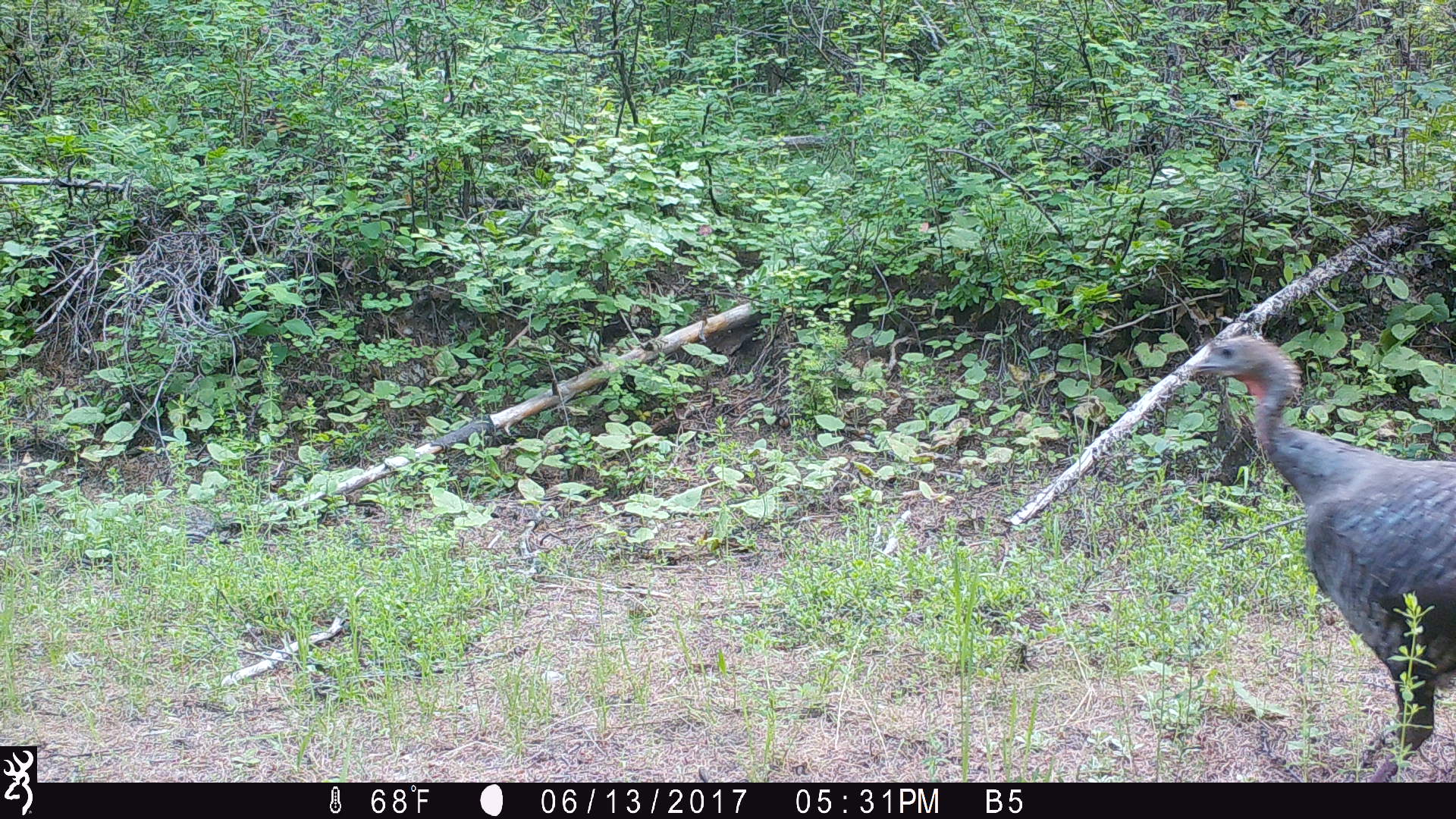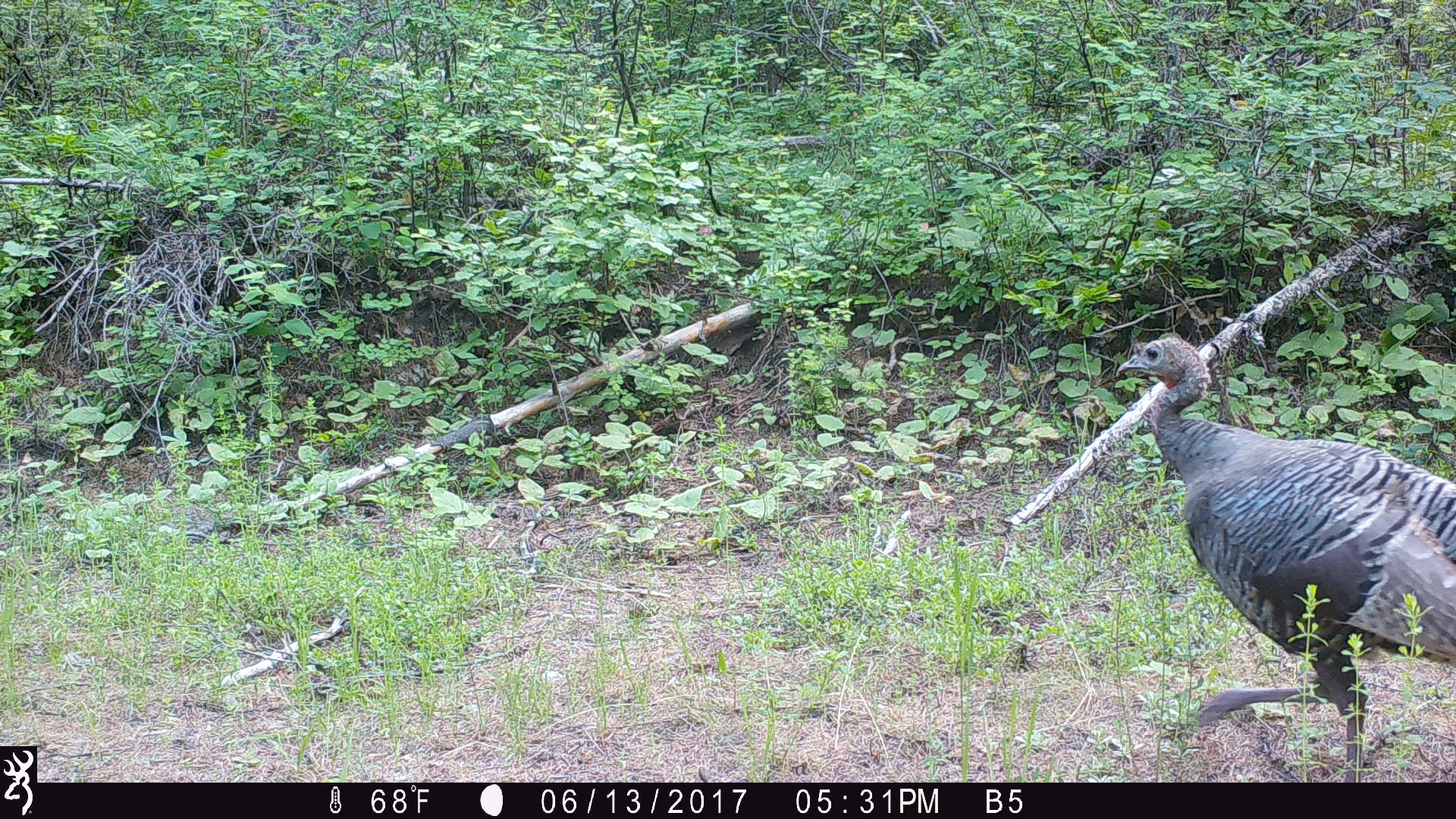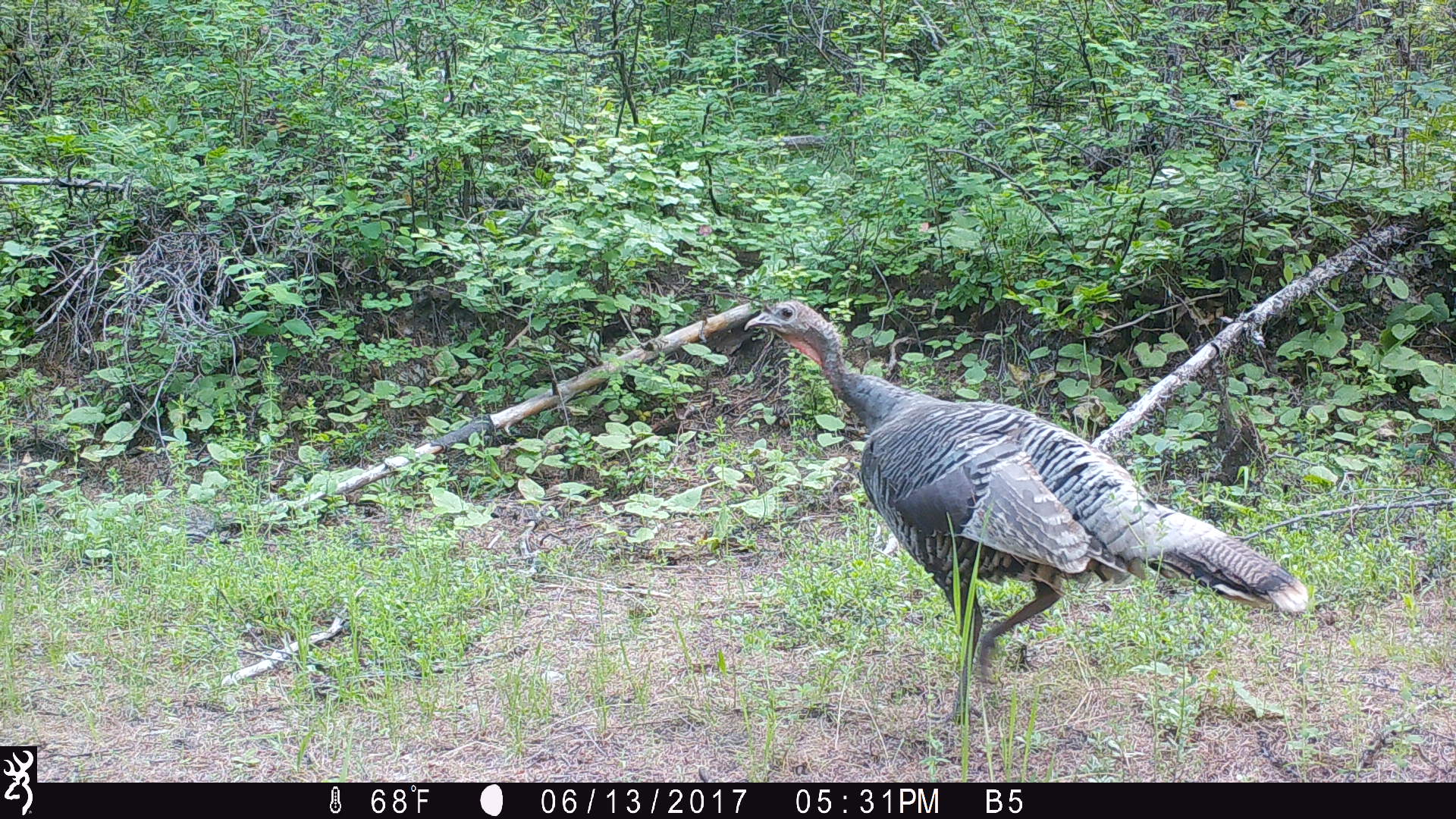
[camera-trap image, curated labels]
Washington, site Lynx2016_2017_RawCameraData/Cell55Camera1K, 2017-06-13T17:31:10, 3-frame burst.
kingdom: Animalia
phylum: Chordata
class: Aves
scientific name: Aves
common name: birds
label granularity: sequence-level